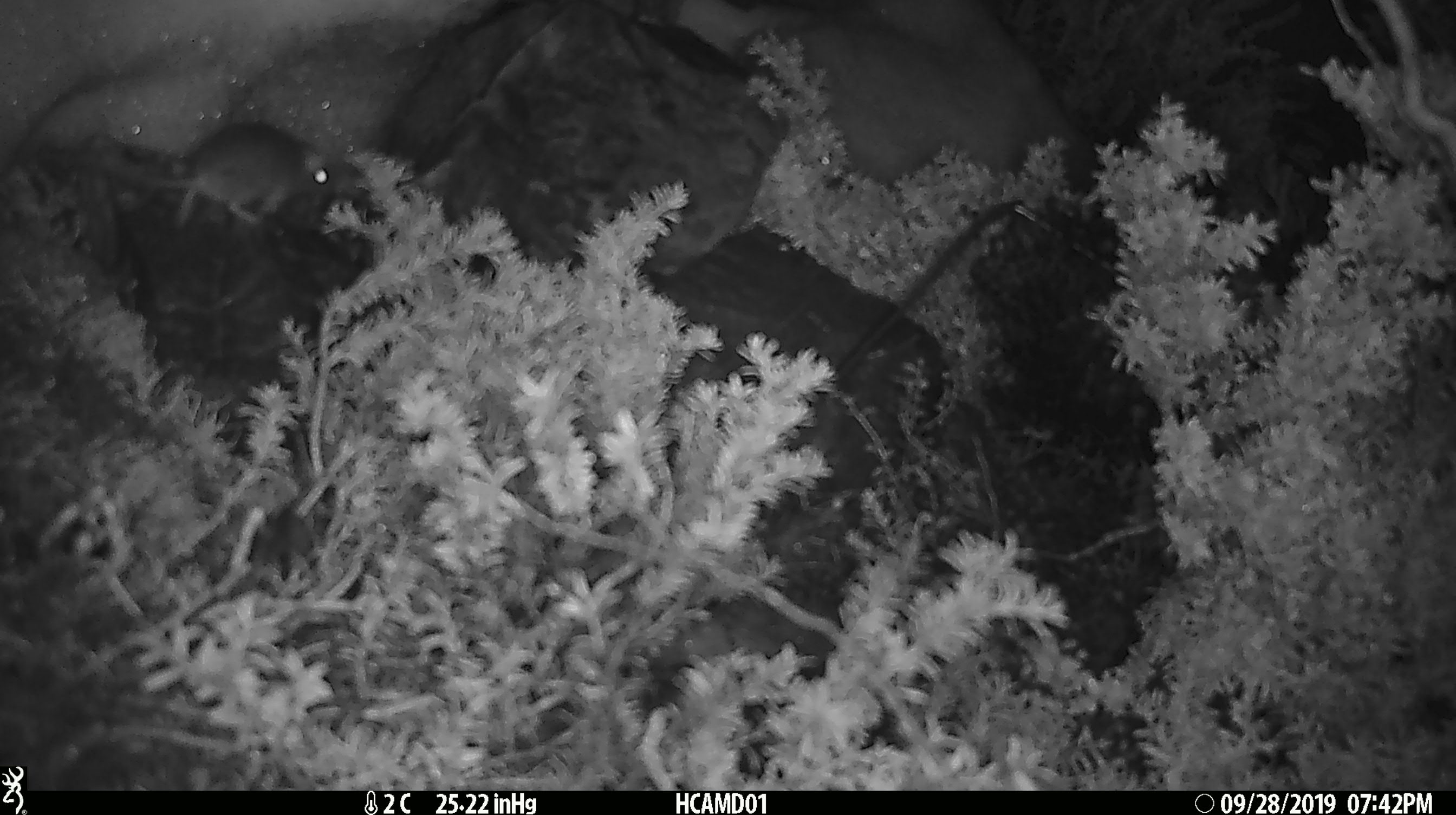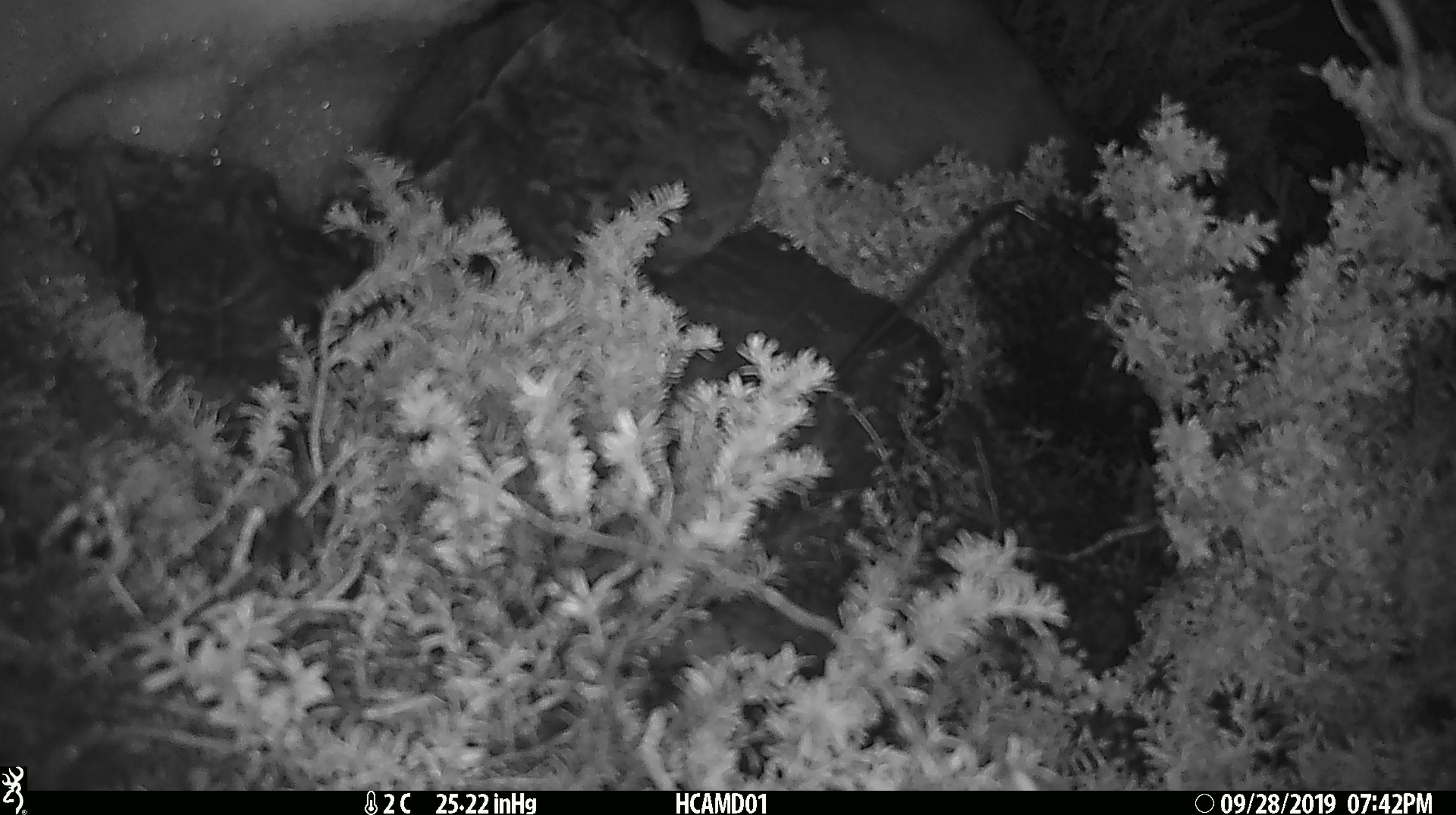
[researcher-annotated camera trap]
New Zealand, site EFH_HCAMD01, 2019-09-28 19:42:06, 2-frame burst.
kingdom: Animalia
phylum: Chordata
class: Mammalia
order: Rodentia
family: Muridae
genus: Mus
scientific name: Mus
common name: mouse